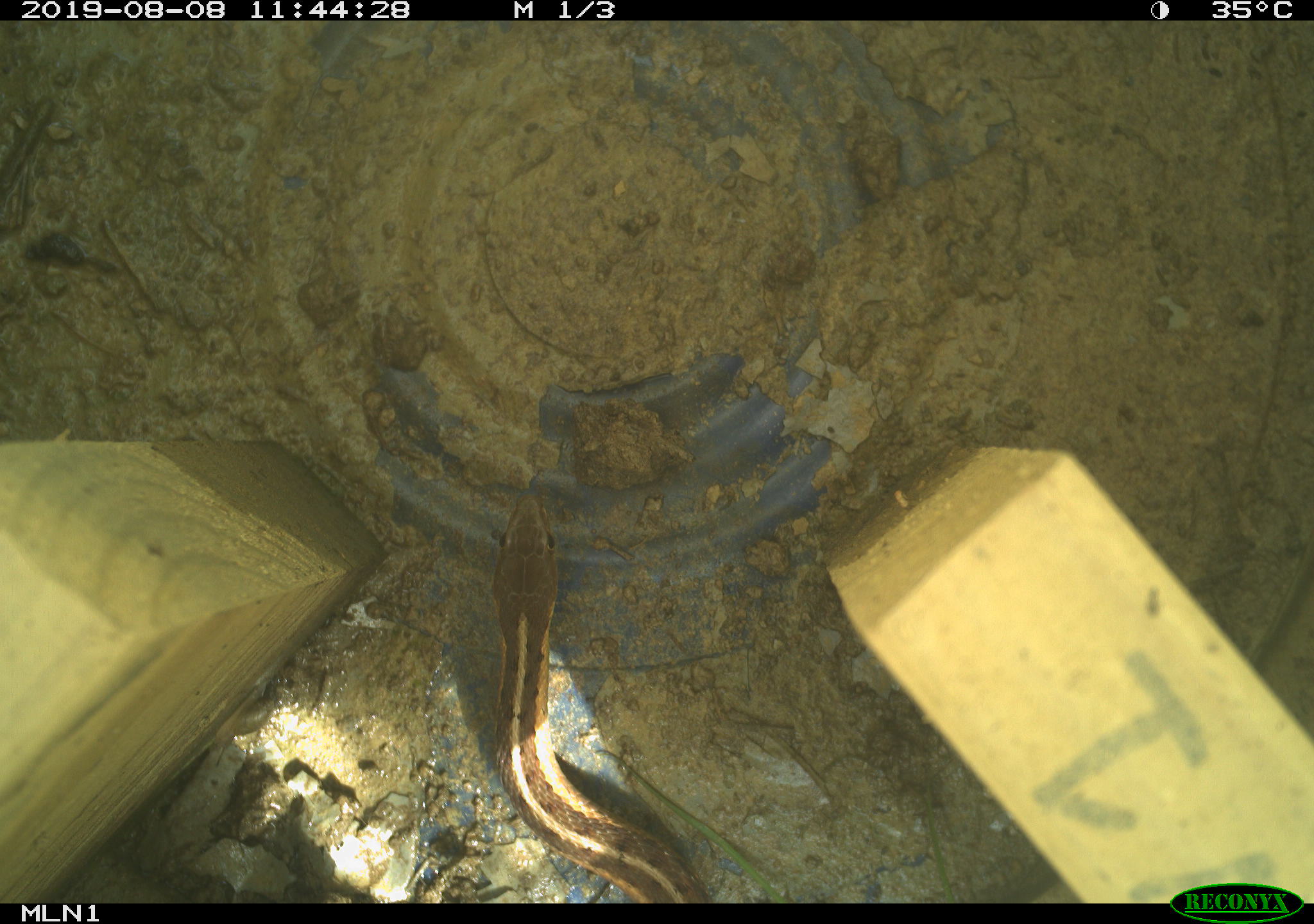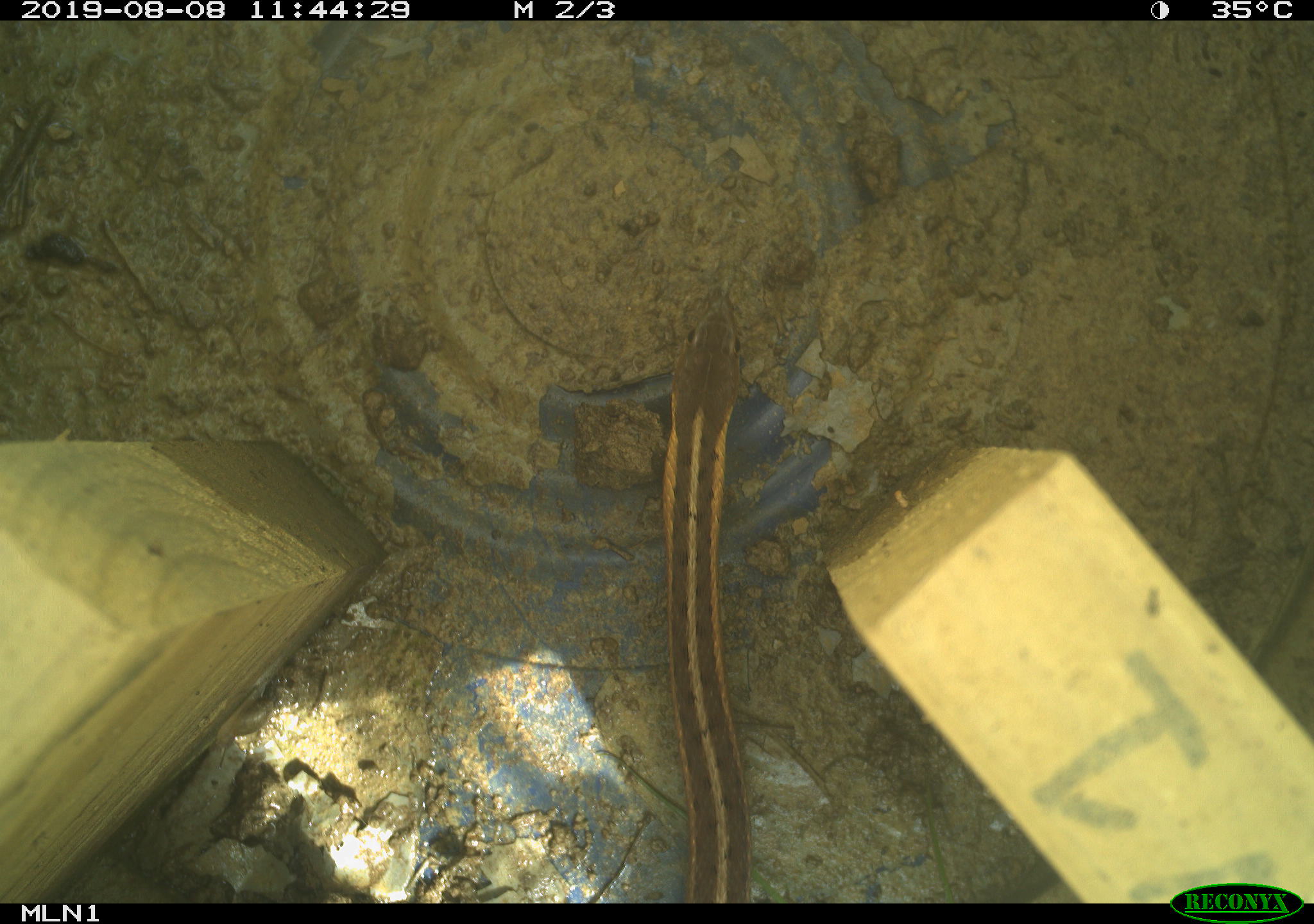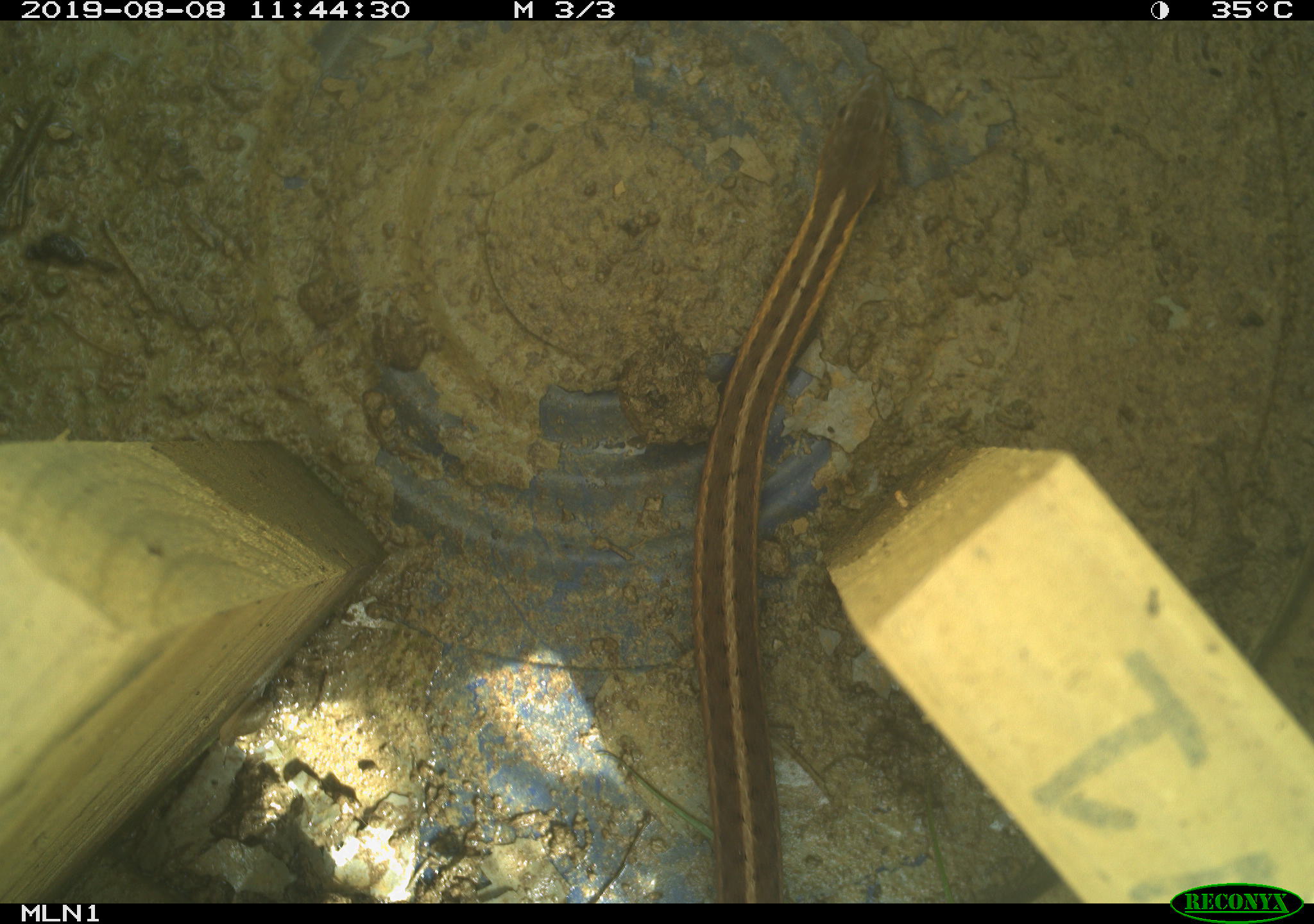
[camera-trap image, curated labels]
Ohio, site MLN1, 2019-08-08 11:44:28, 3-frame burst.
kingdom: Animalia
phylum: Chordata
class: Reptilia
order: Squamata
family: Colubridae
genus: Thamnophis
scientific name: Thamnophis sirtalis sirtalis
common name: eastern gartersnake